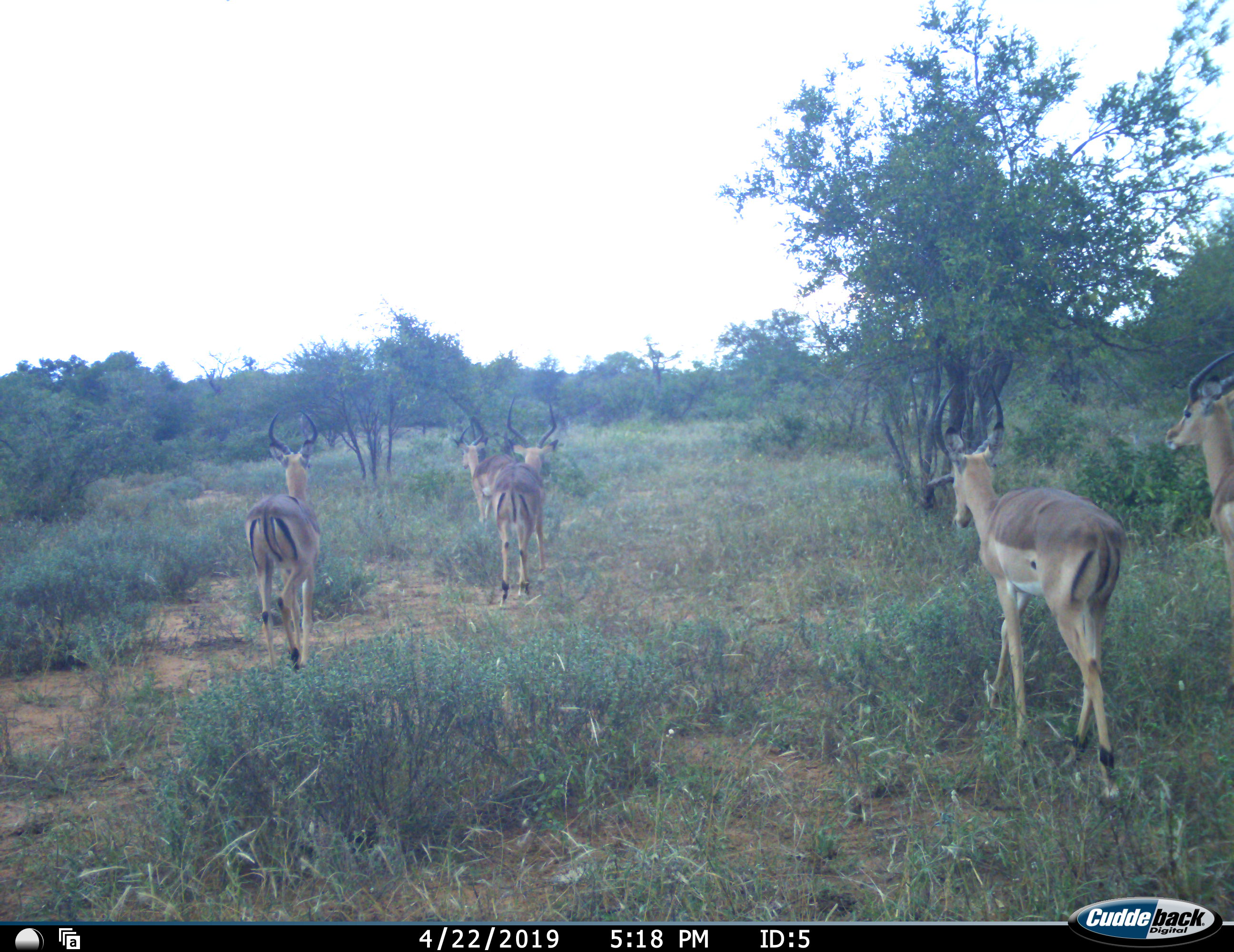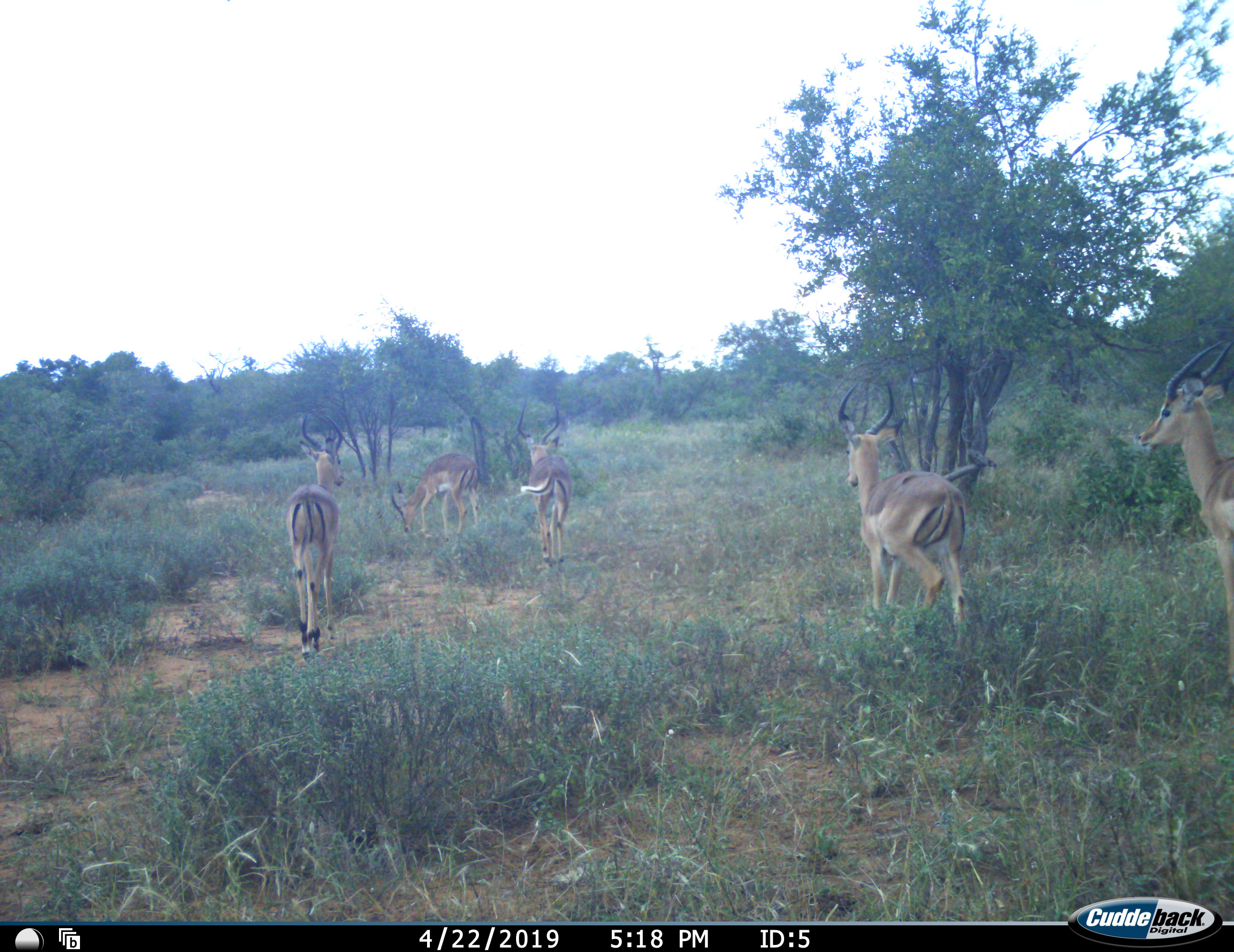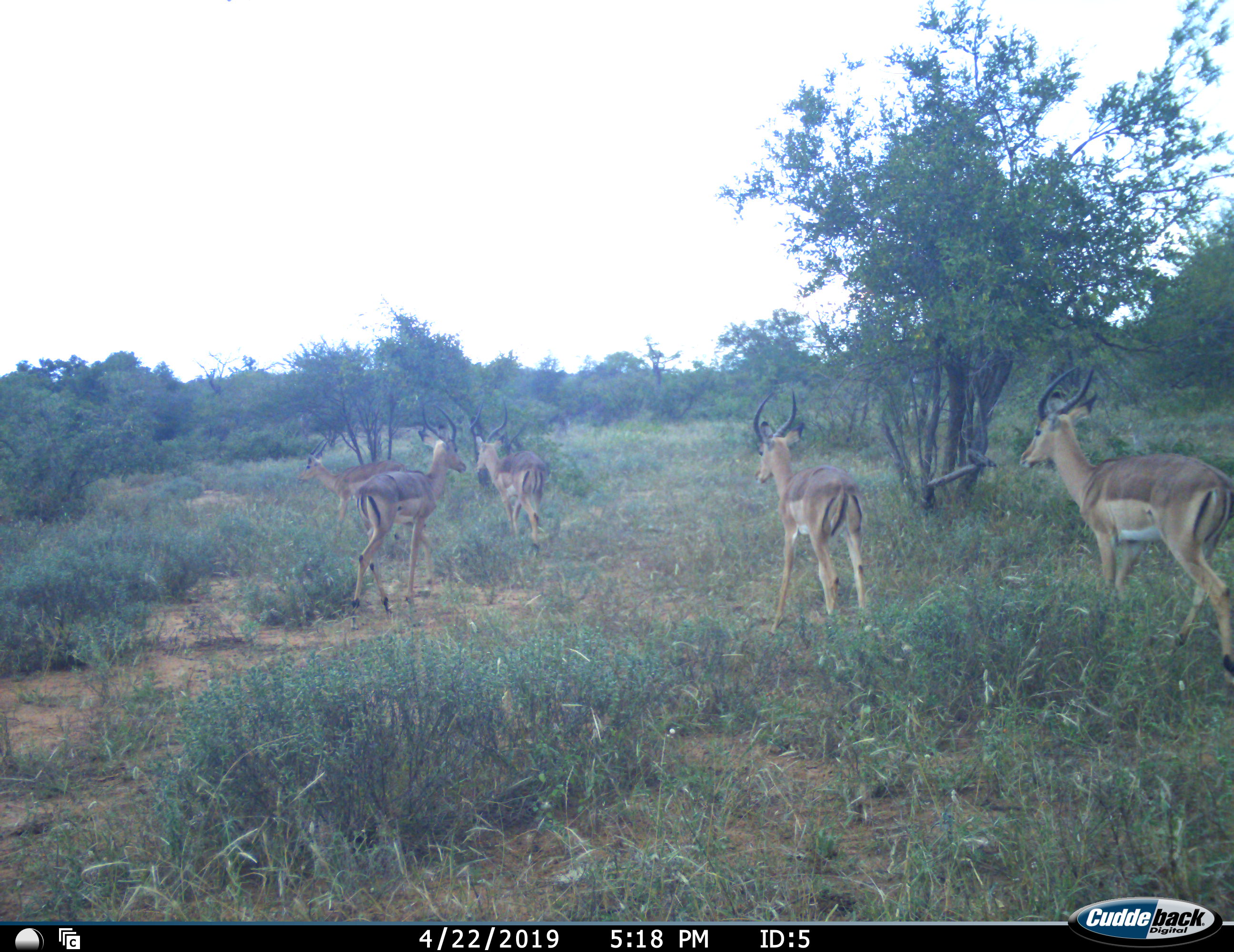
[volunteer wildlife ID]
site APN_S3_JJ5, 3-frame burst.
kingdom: Animalia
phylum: Chordata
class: Mammalia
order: Artiodactyla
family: Bovidae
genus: Aepyceros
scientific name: Aepyceros melampus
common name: impala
Impala (Aepyceros melampus), count 5. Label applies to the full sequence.